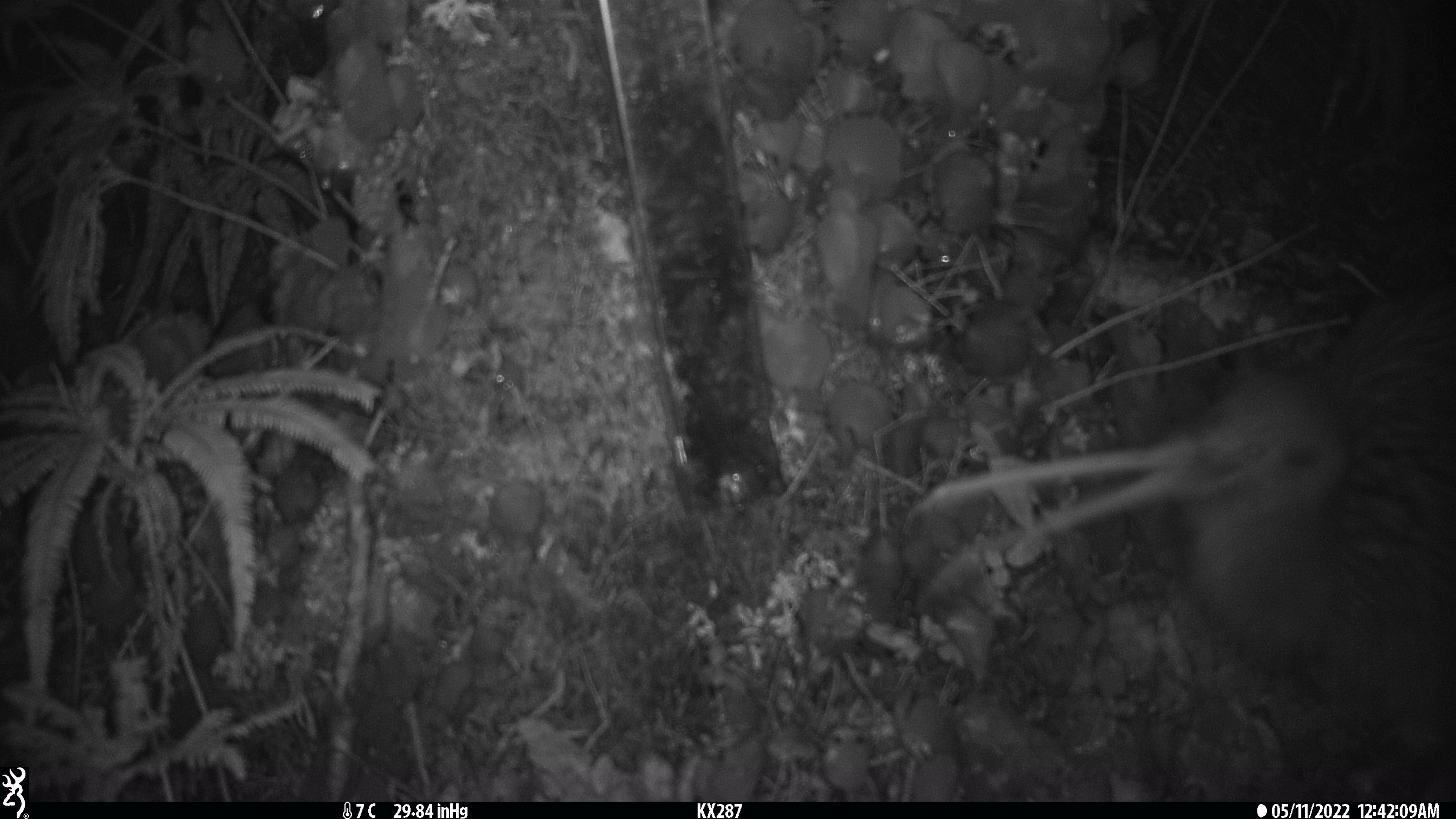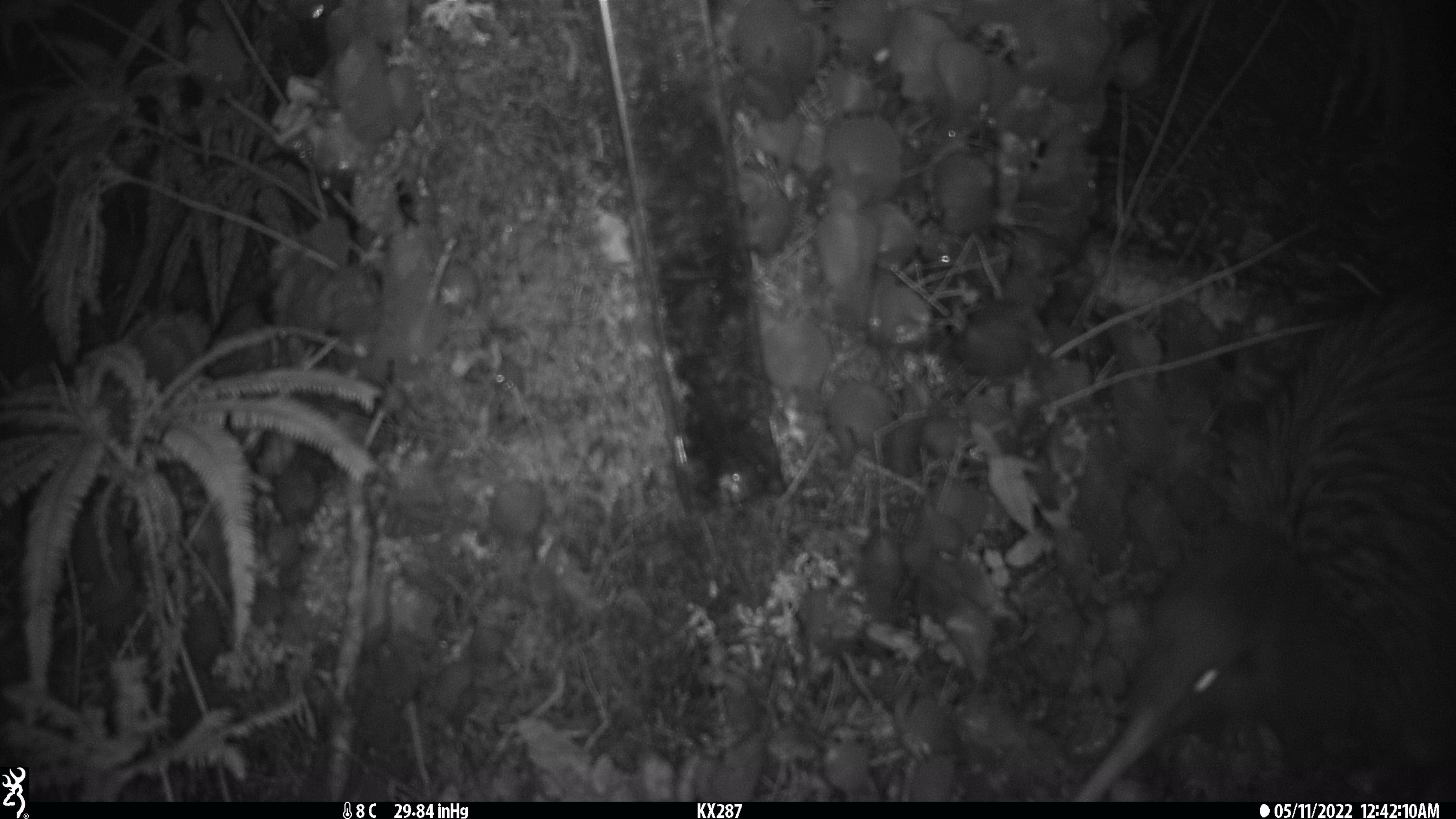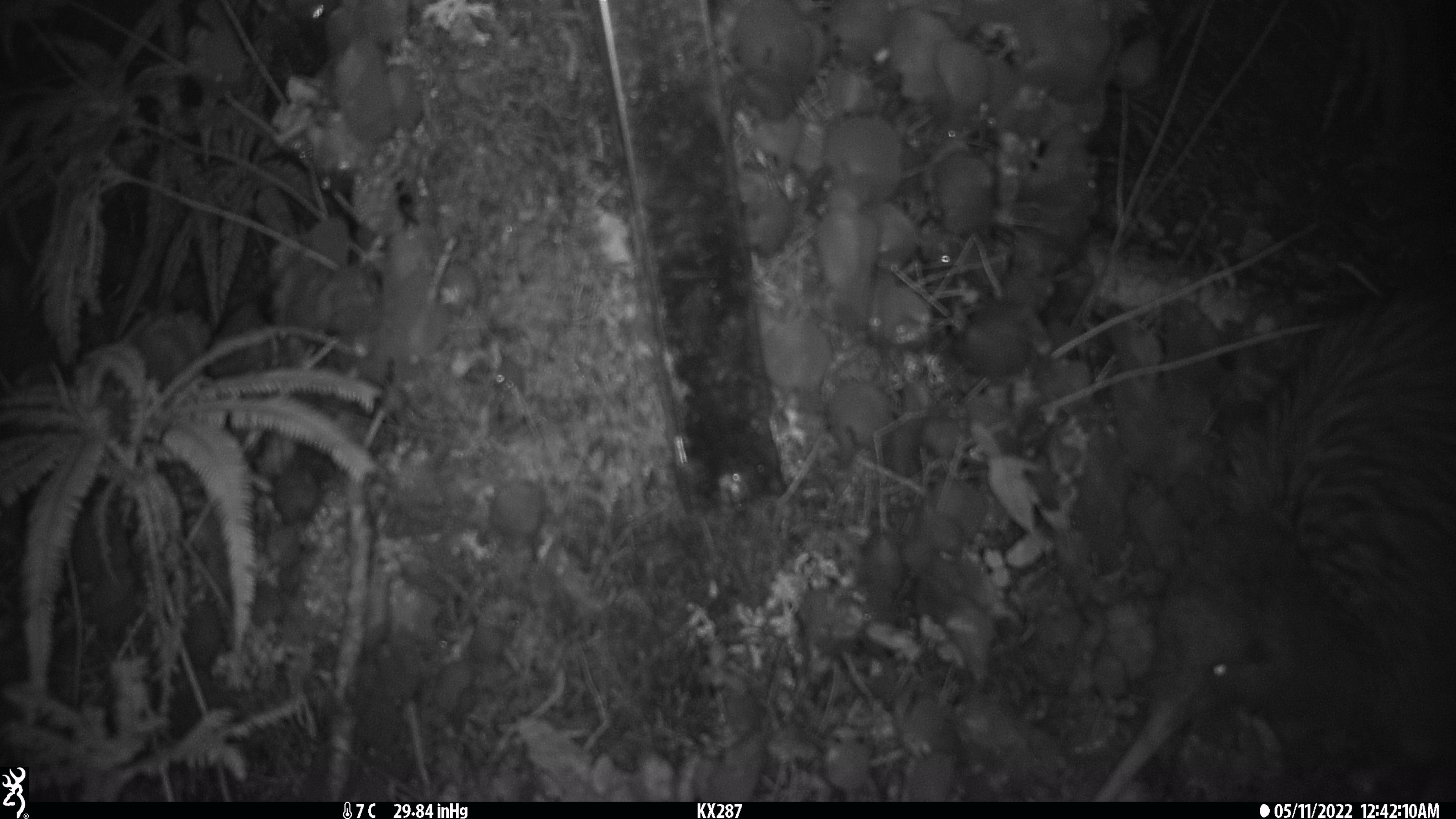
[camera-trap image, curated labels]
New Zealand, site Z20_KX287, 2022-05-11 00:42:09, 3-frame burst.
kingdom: Animalia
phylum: Chordata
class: Aves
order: Apterygiformes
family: Apterygidae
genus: Apteryx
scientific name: Apteryx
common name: kiwi